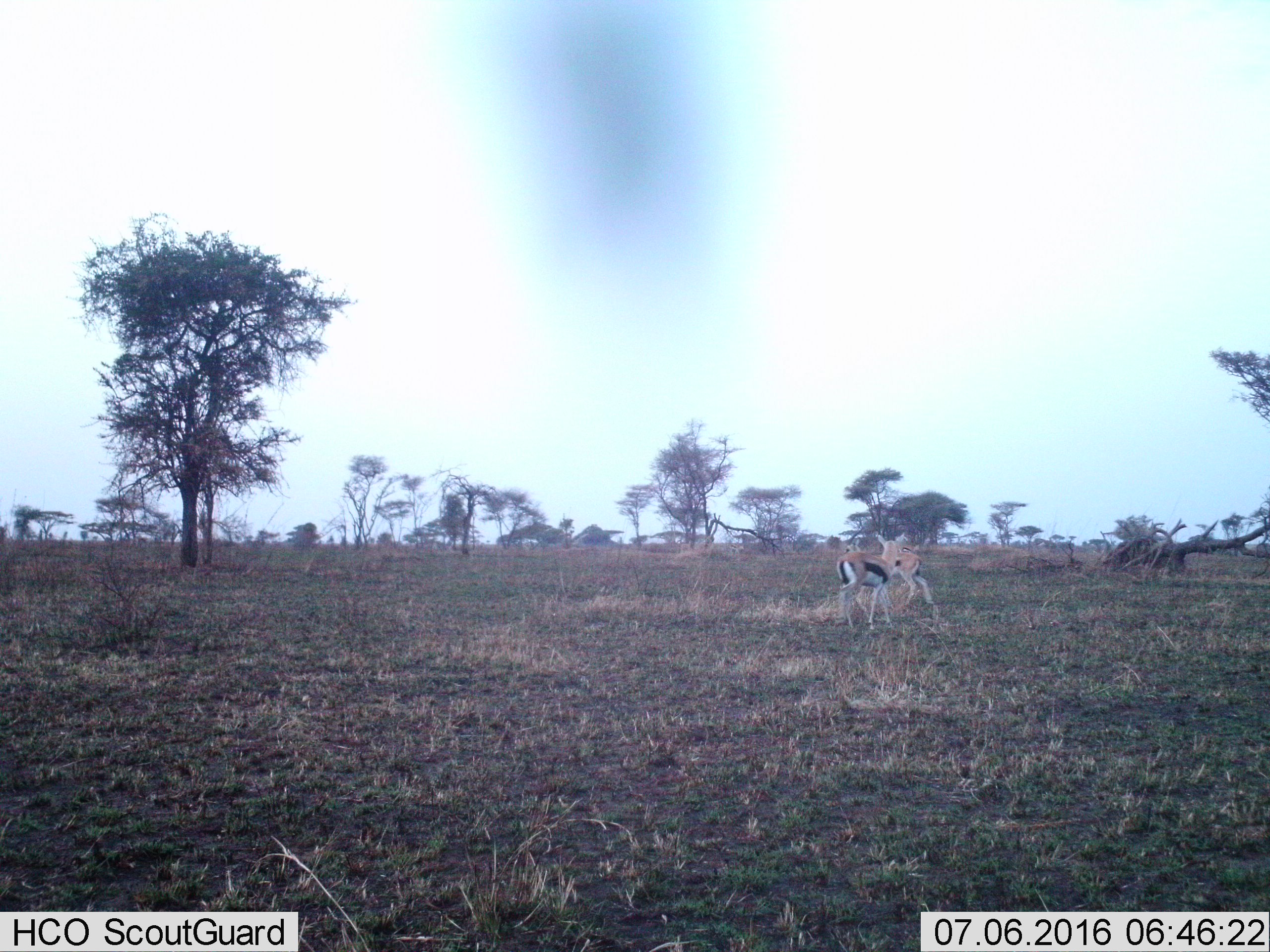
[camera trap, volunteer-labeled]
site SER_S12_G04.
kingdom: Animalia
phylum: Chordata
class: Mammalia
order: Artiodactyla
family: Bovidae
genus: Eudorcas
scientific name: Eudorcas thomsonii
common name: thomson's gazelle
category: gazellethomsons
Gazellethomsons (thomson's gazelle) (Eudorcas thomsonii), count 2. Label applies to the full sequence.